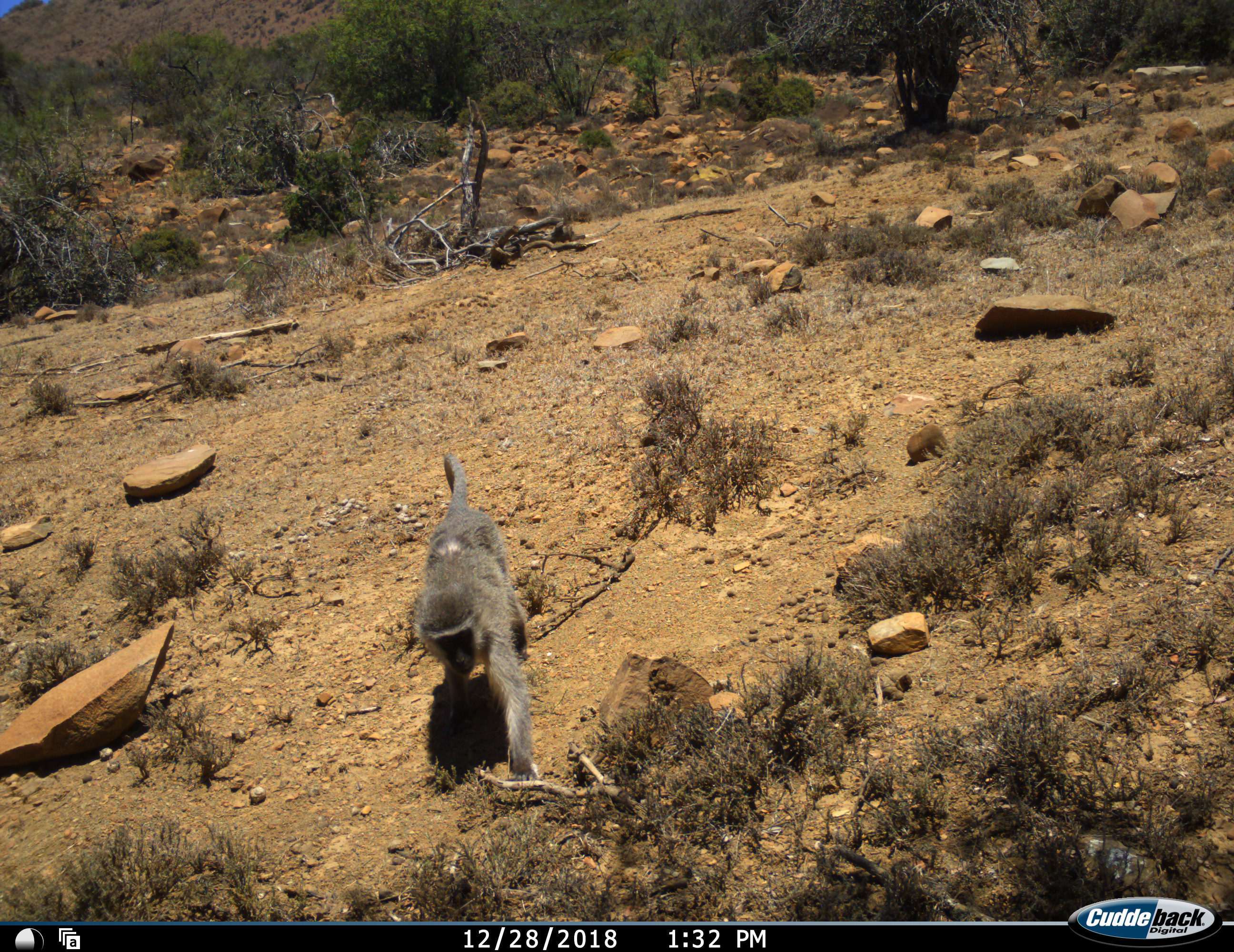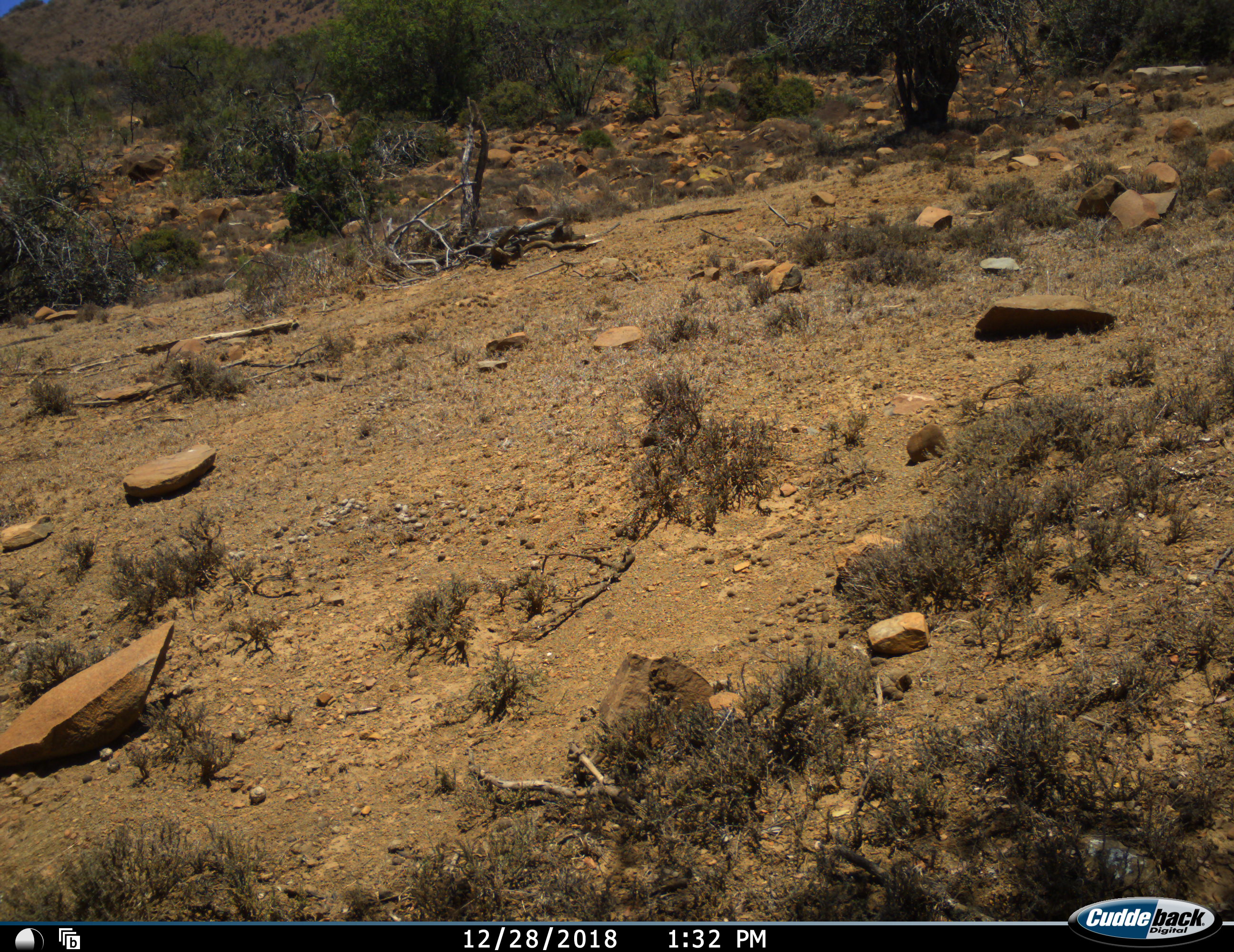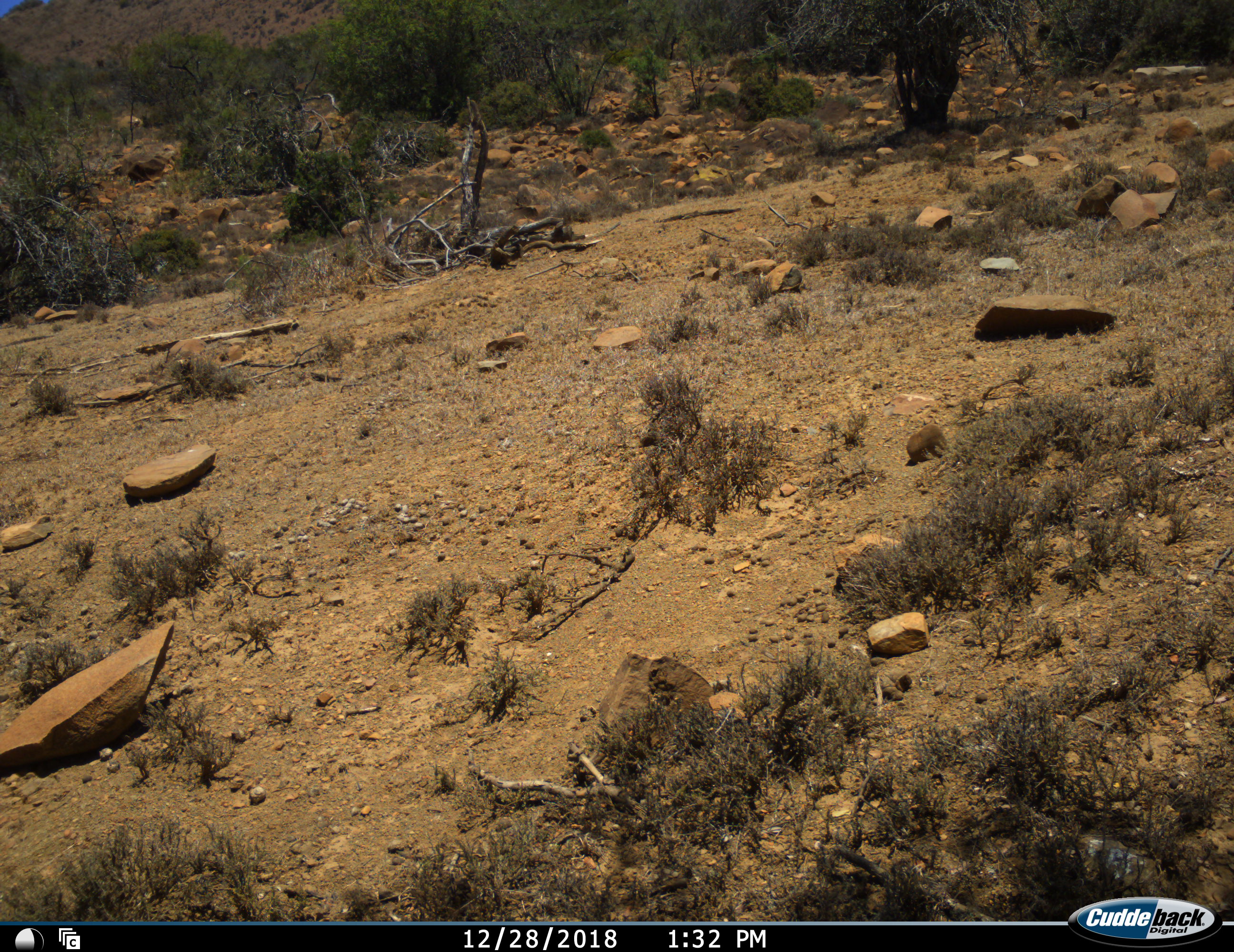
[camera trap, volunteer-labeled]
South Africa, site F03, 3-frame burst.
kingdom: Animalia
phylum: Chordata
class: Mammalia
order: Primates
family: Cercopithecidae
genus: Chlorocebus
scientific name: Chlorocebus pygerythrus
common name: vervet monkey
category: monkeyvervet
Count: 1.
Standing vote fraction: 0%.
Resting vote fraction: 0%.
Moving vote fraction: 100%.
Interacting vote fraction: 0%.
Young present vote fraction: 0%.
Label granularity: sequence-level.